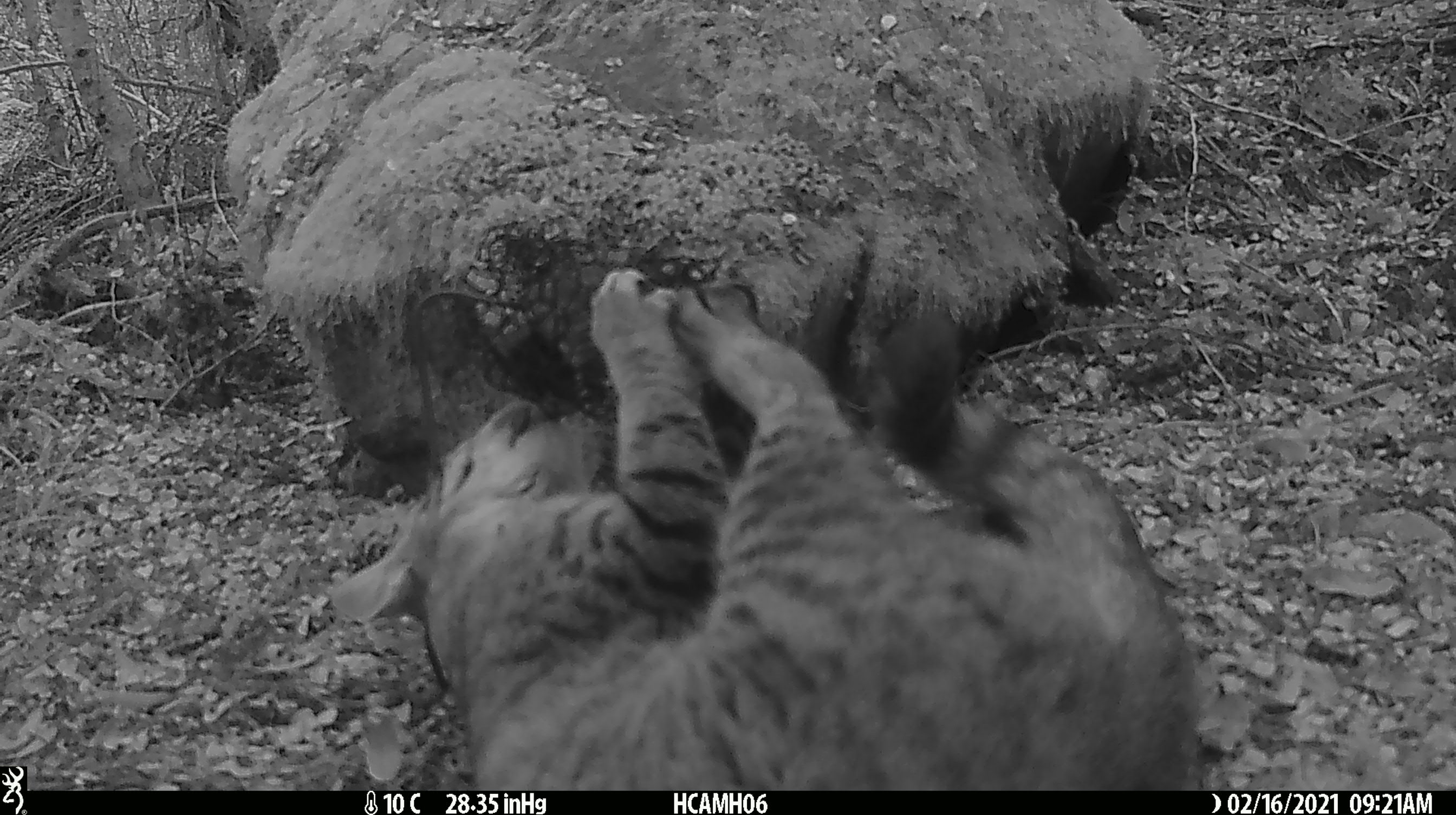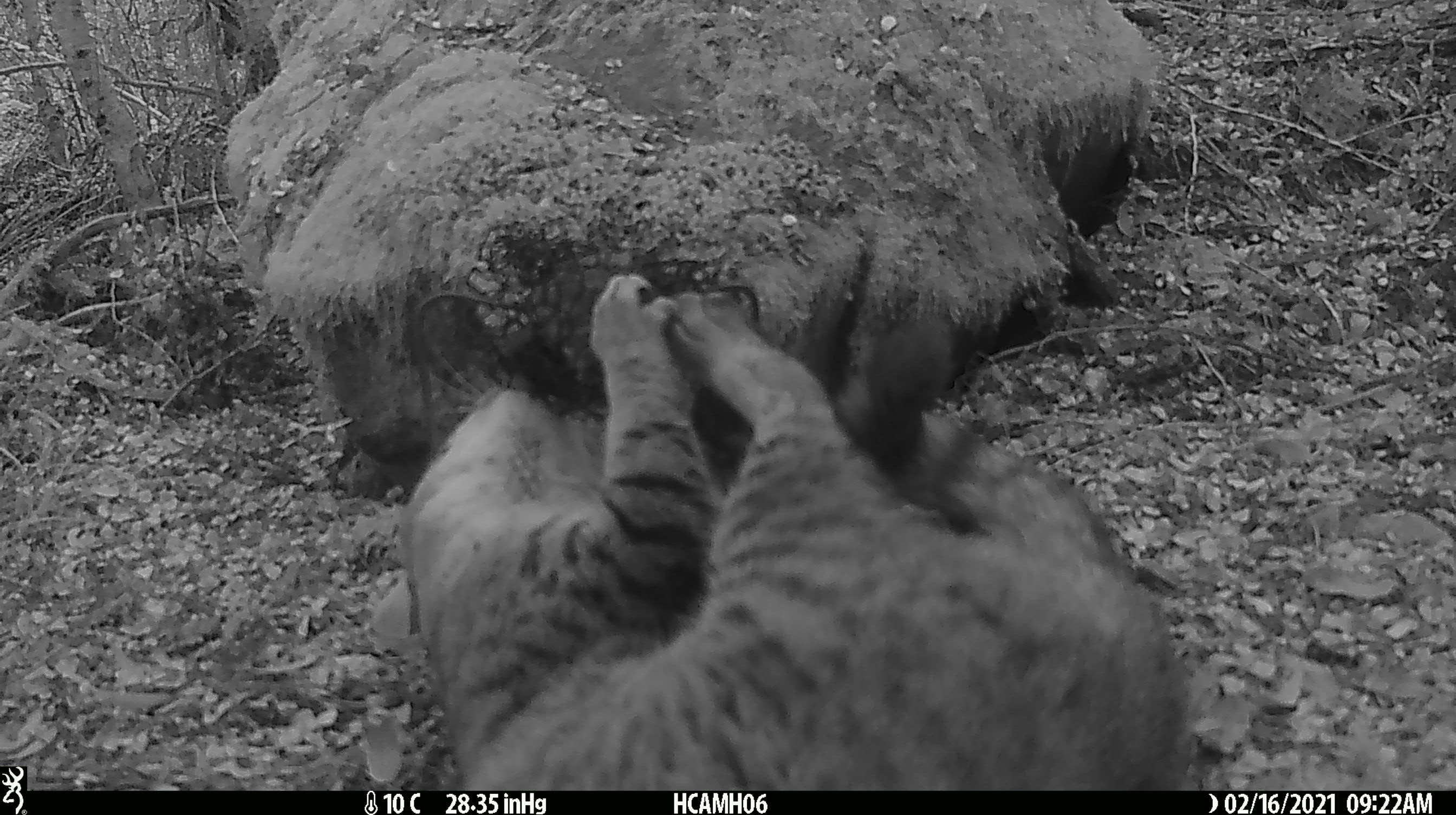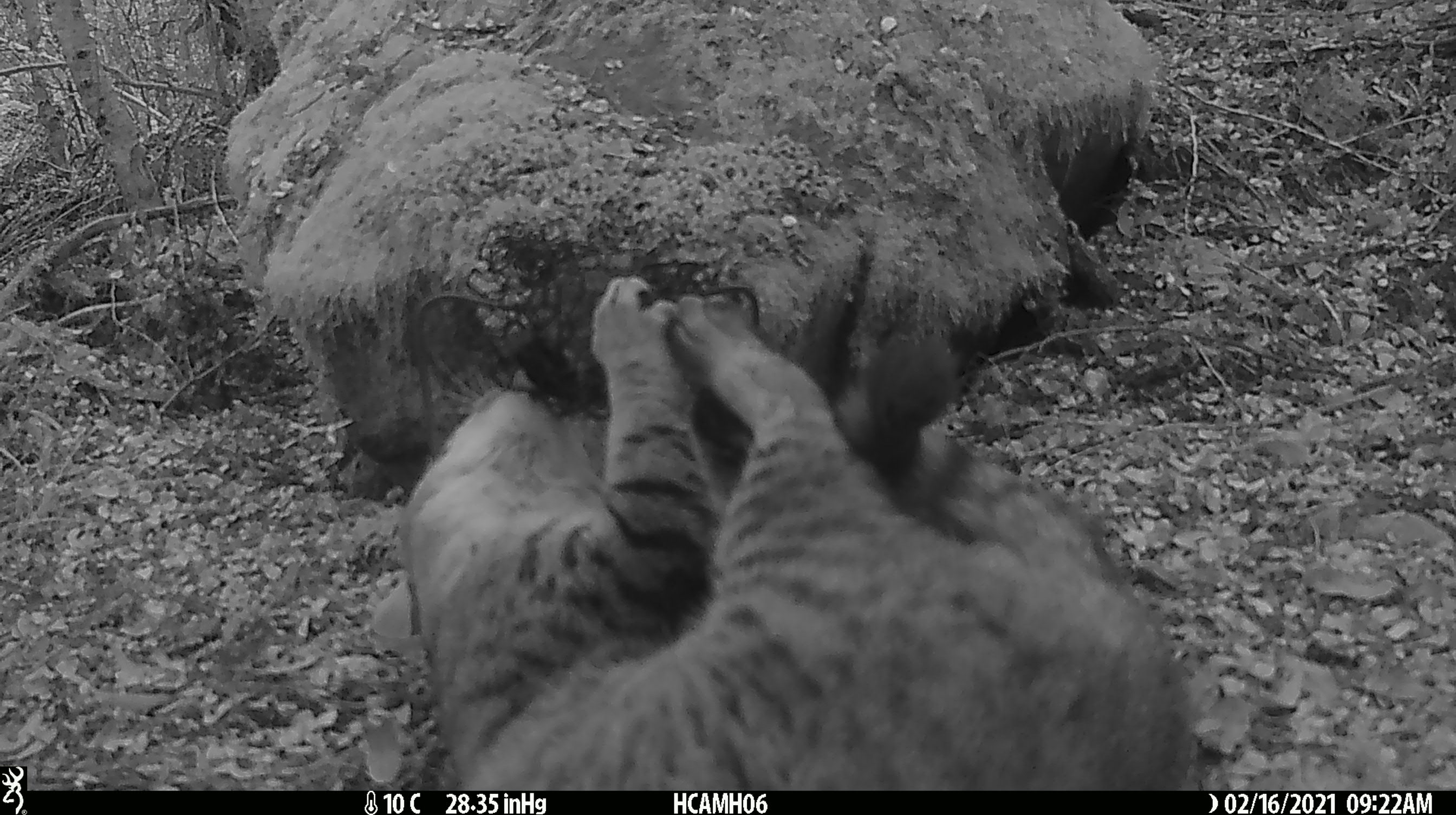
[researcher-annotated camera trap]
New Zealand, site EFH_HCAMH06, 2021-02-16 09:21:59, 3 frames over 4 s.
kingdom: Animalia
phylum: Chordata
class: Mammalia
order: Carnivora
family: Felidae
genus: Felis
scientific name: Felis catus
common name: domestic cat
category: cat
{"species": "cat (domestic cat) (Felis catus)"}